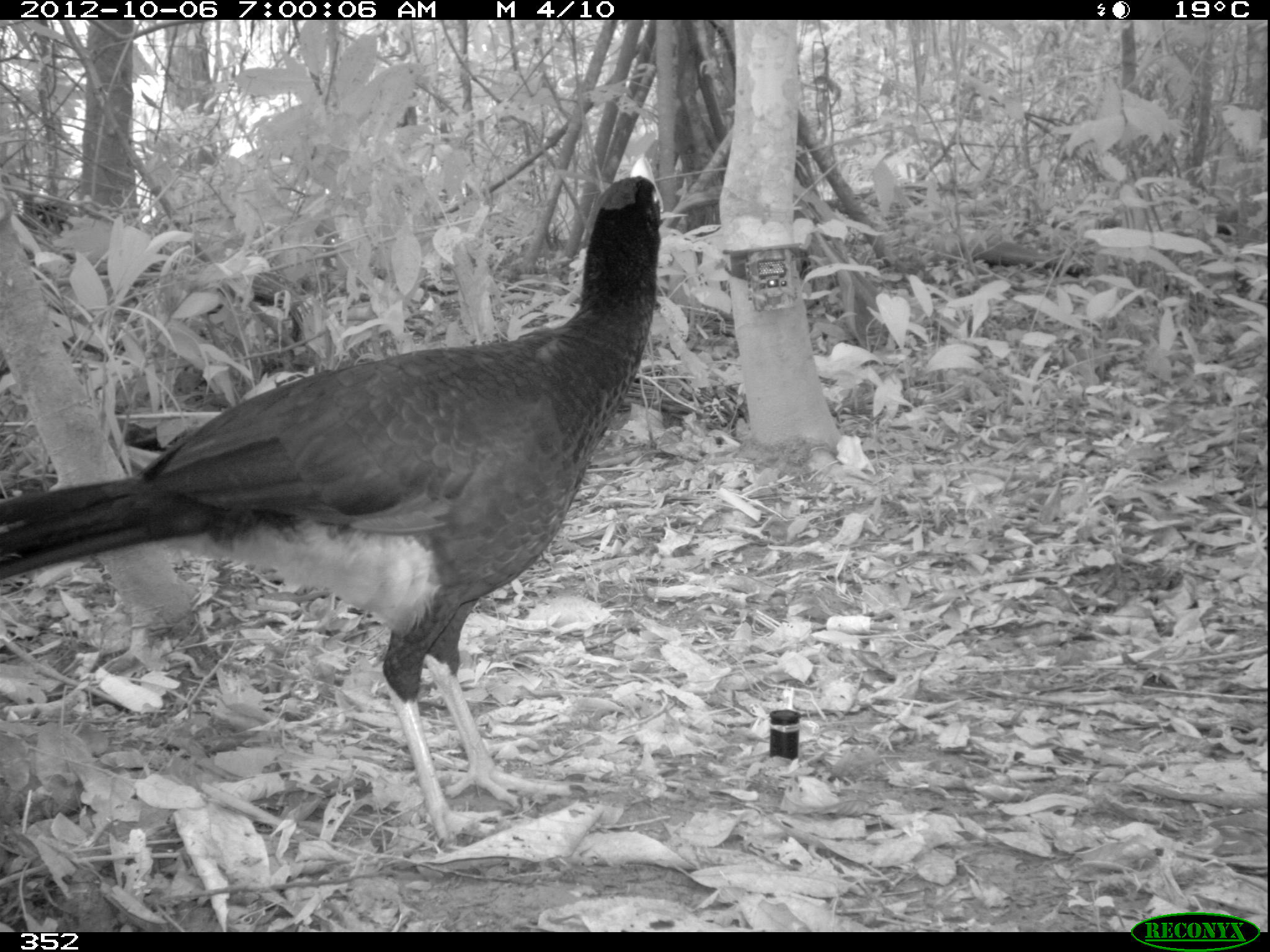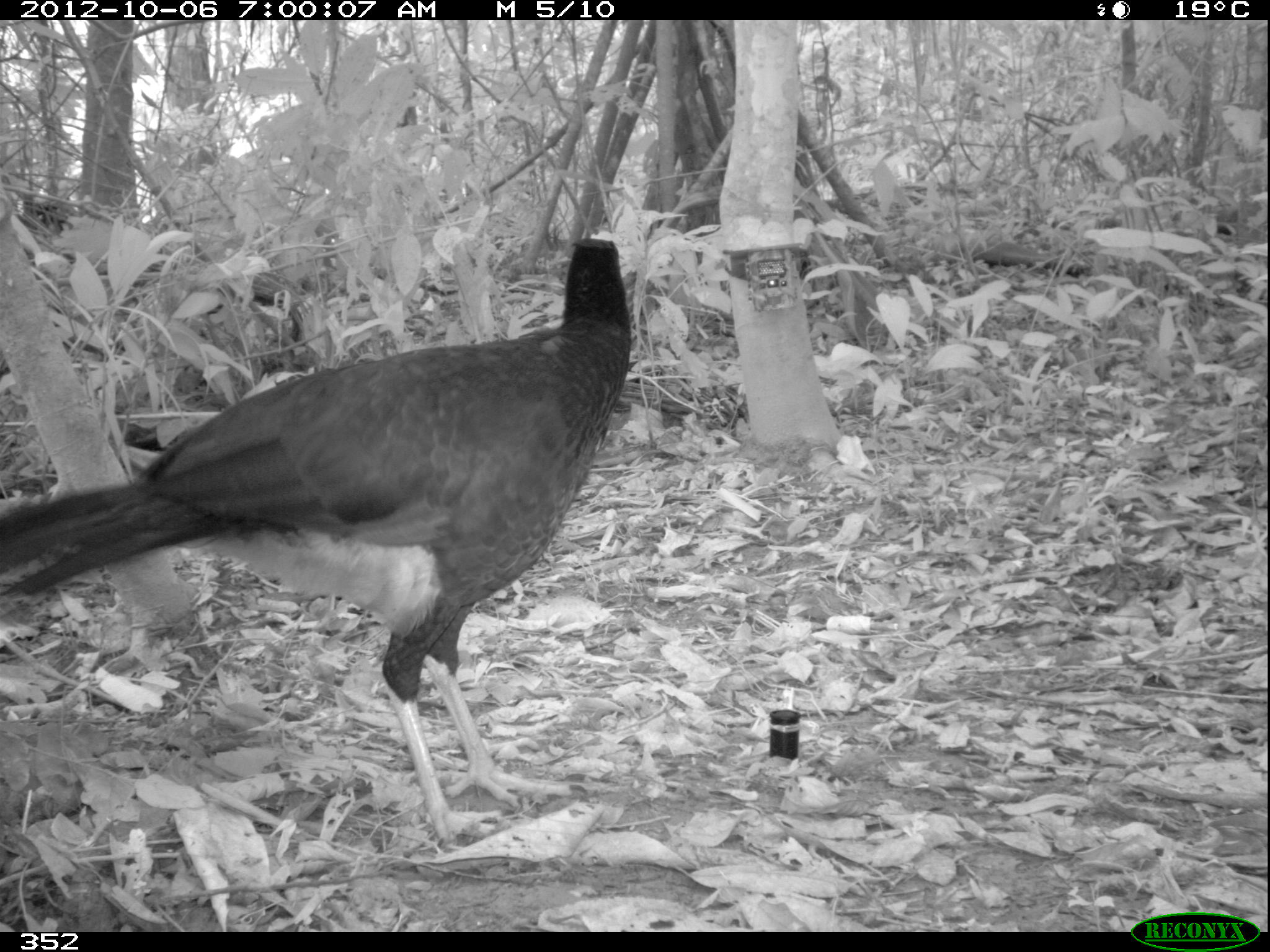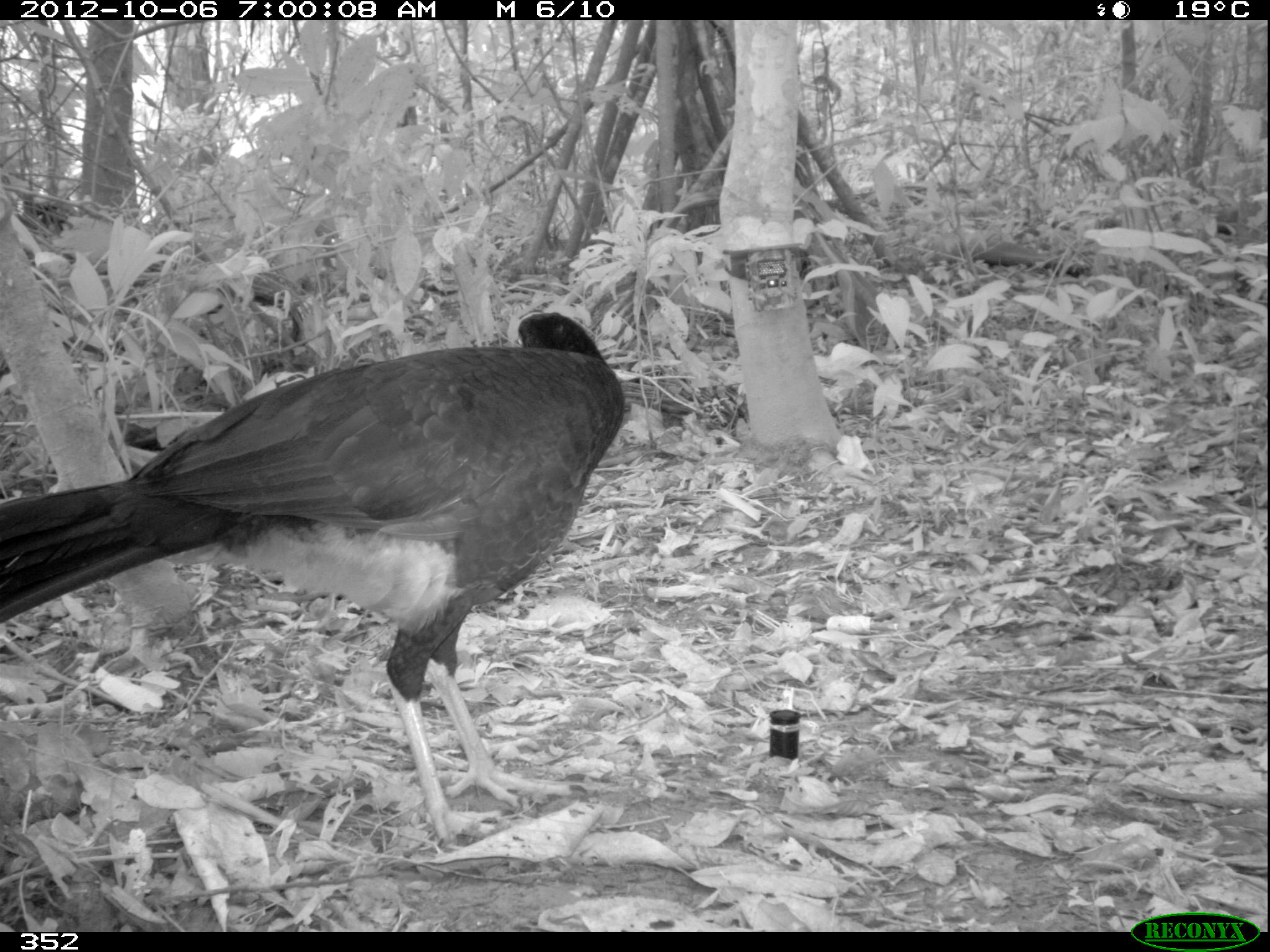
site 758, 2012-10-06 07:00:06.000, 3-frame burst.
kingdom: Animalia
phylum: Chordata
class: Aves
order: Galliformes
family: Cracidae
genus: Mitu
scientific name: Mitu tuberosum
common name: razor-billed curassow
Mitu tuberosum (razor-billed curassow).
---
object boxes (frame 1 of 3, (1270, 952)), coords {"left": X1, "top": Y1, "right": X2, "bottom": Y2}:
mitu tuberosum: {"left": 0, "top": 153, "right": 662, "bottom": 841}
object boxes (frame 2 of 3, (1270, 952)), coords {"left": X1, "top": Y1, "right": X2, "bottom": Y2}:
mitu tuberosum: {"left": 0, "top": 230, "right": 633, "bottom": 844}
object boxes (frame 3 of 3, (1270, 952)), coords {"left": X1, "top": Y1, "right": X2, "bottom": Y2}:
mitu tuberosum: {"left": 0, "top": 310, "right": 624, "bottom": 840}